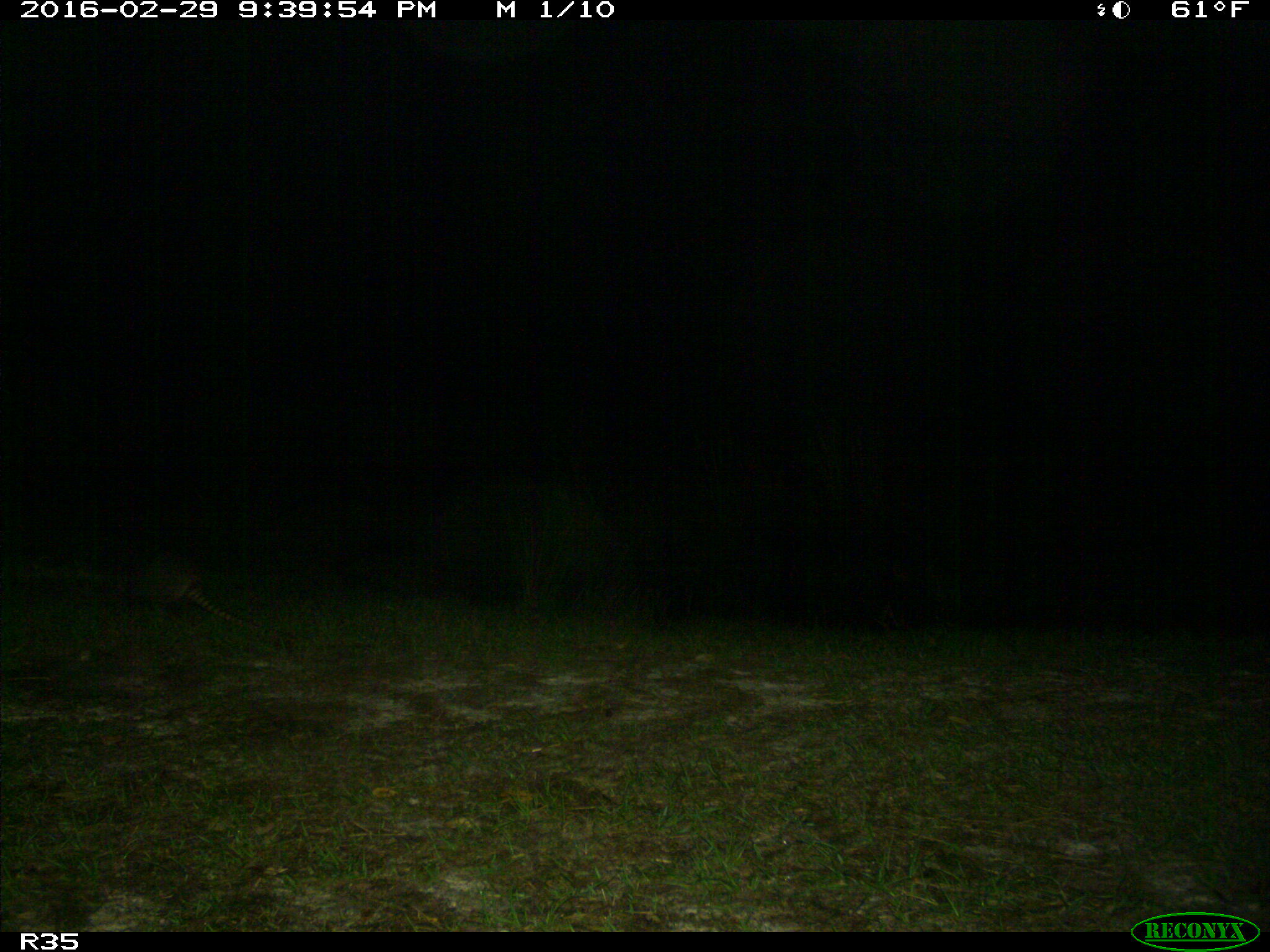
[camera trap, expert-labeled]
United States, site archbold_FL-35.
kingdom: Animalia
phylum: Chordata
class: Mammalia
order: Cingulata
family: Dasypodidae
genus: Dasypus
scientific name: Dasypus novemcinctus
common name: nine-banded armadillo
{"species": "Dasypus novemcinctus (nine-banded armadillo)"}